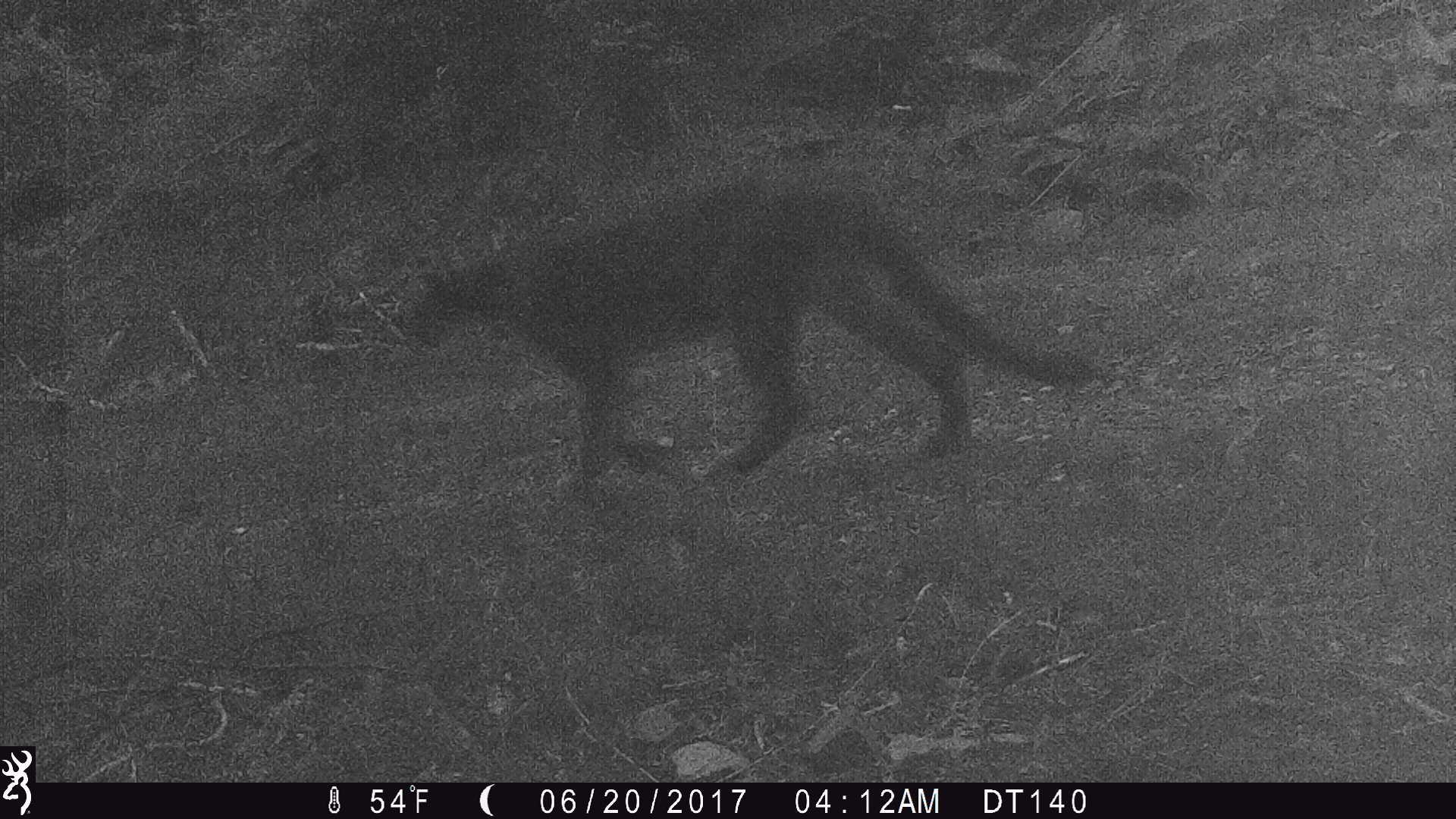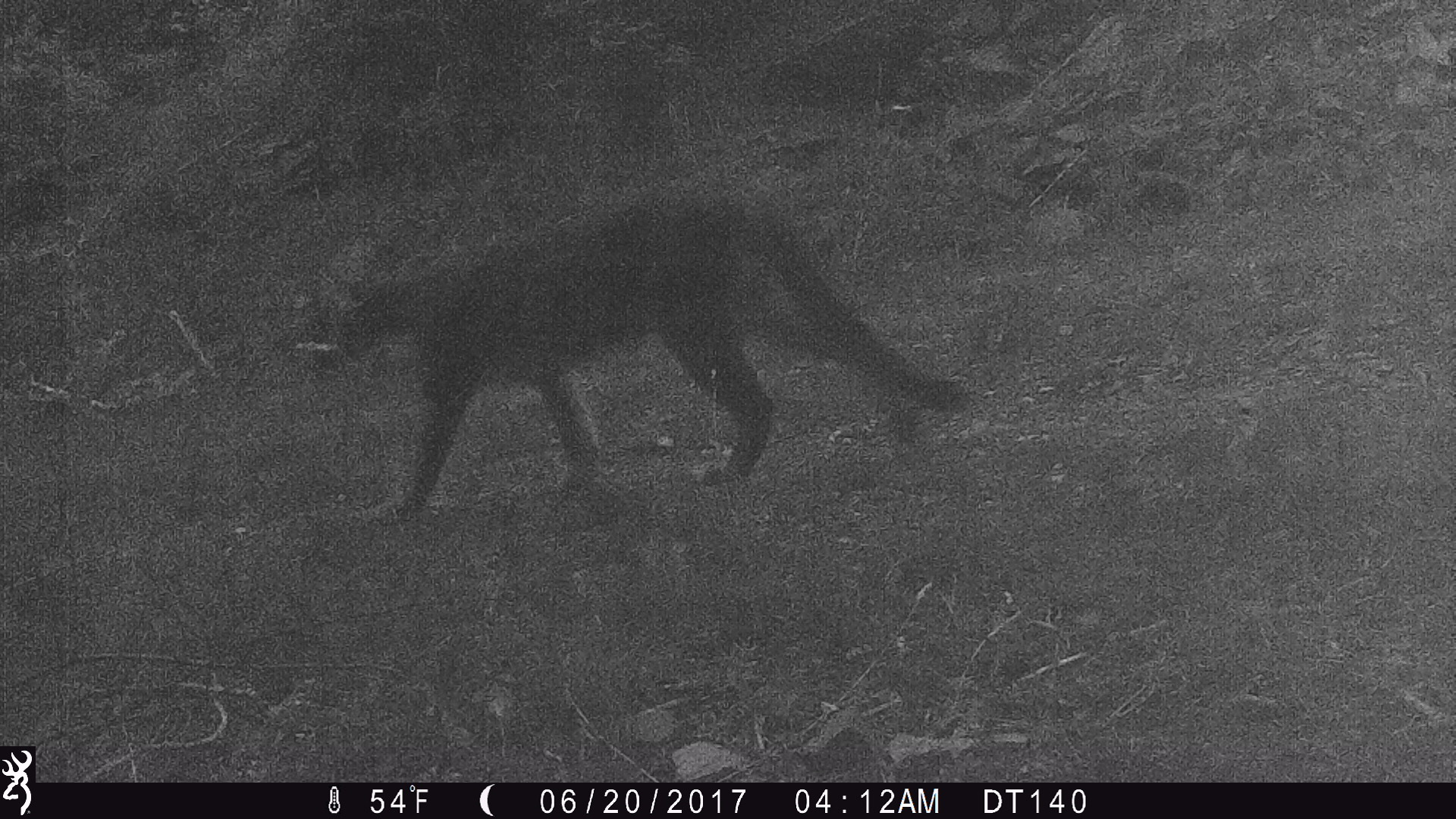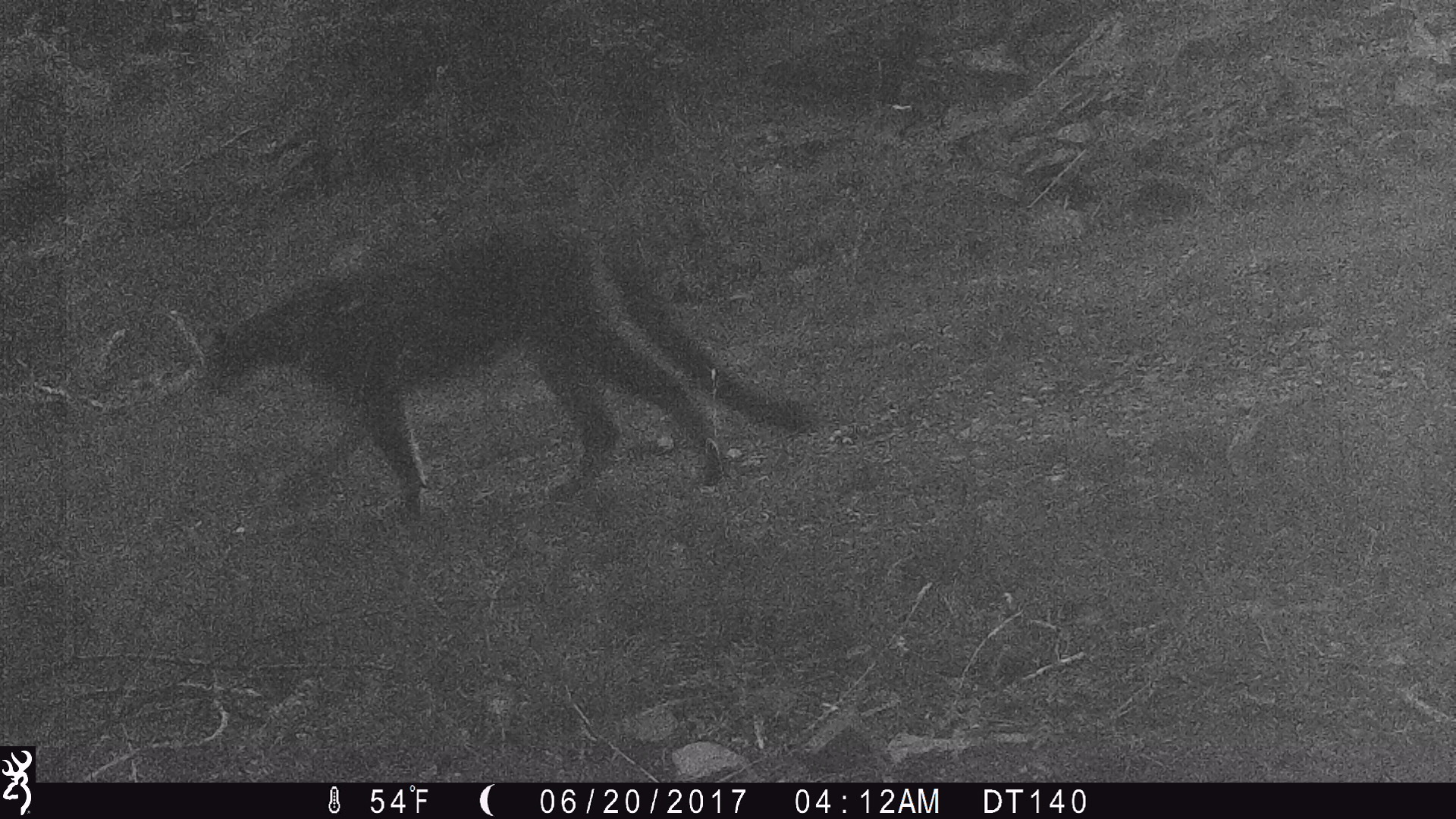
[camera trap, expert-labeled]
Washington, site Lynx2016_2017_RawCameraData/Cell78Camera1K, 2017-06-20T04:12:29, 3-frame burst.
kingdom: Animalia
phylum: Chordata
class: Mammalia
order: Carnivora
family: Felidae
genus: Puma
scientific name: Puma concolor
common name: mountain lion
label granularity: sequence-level